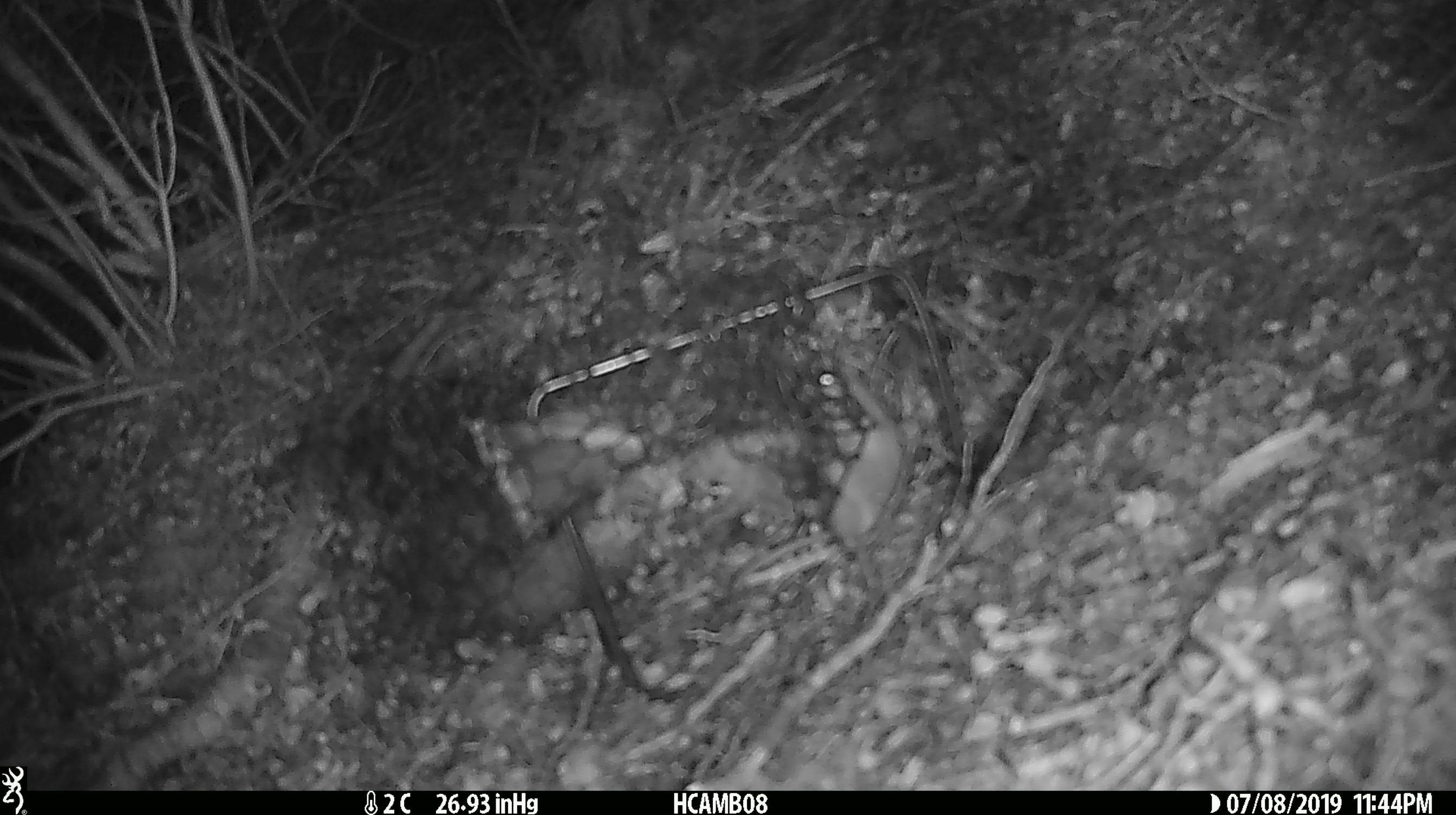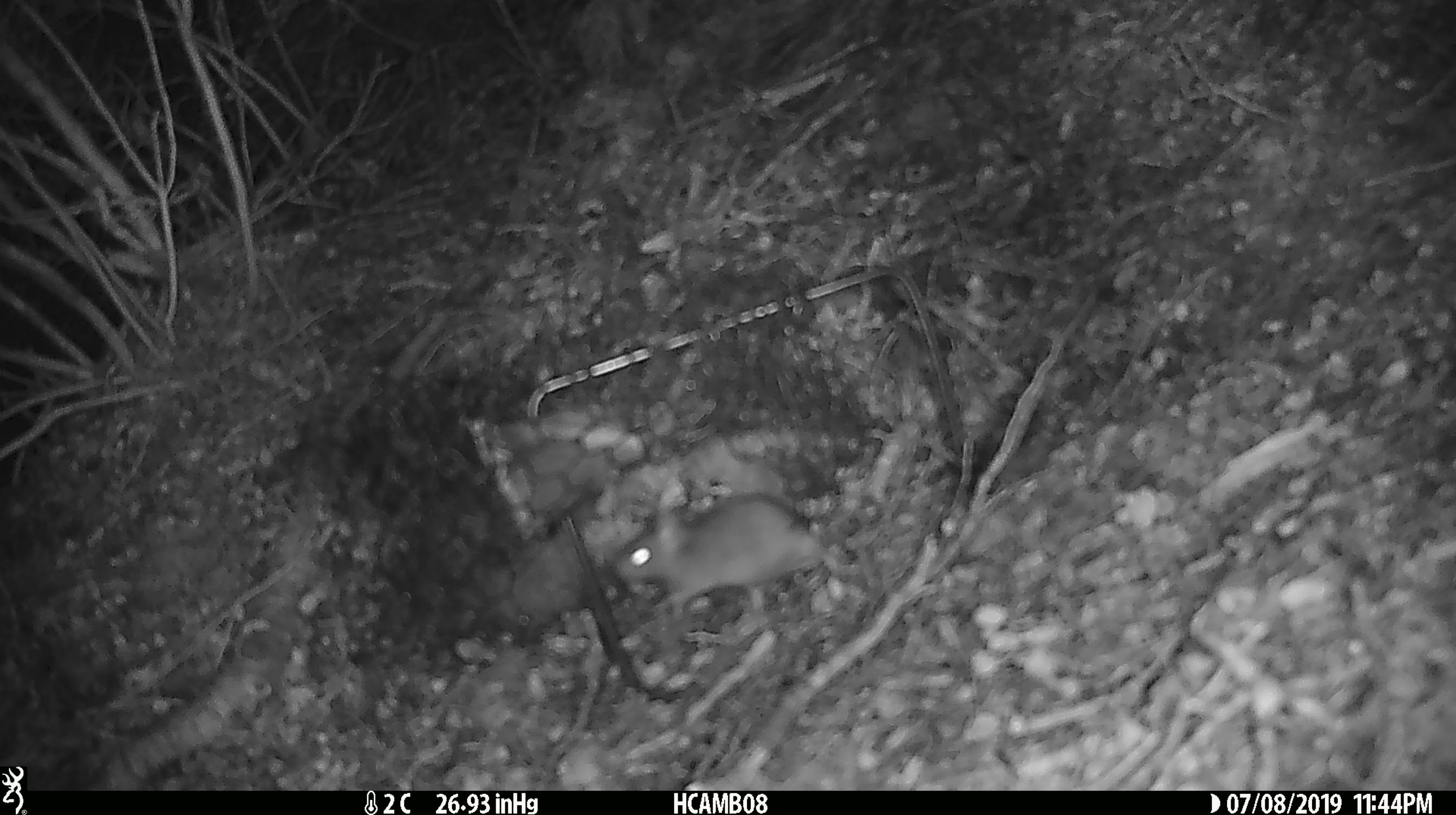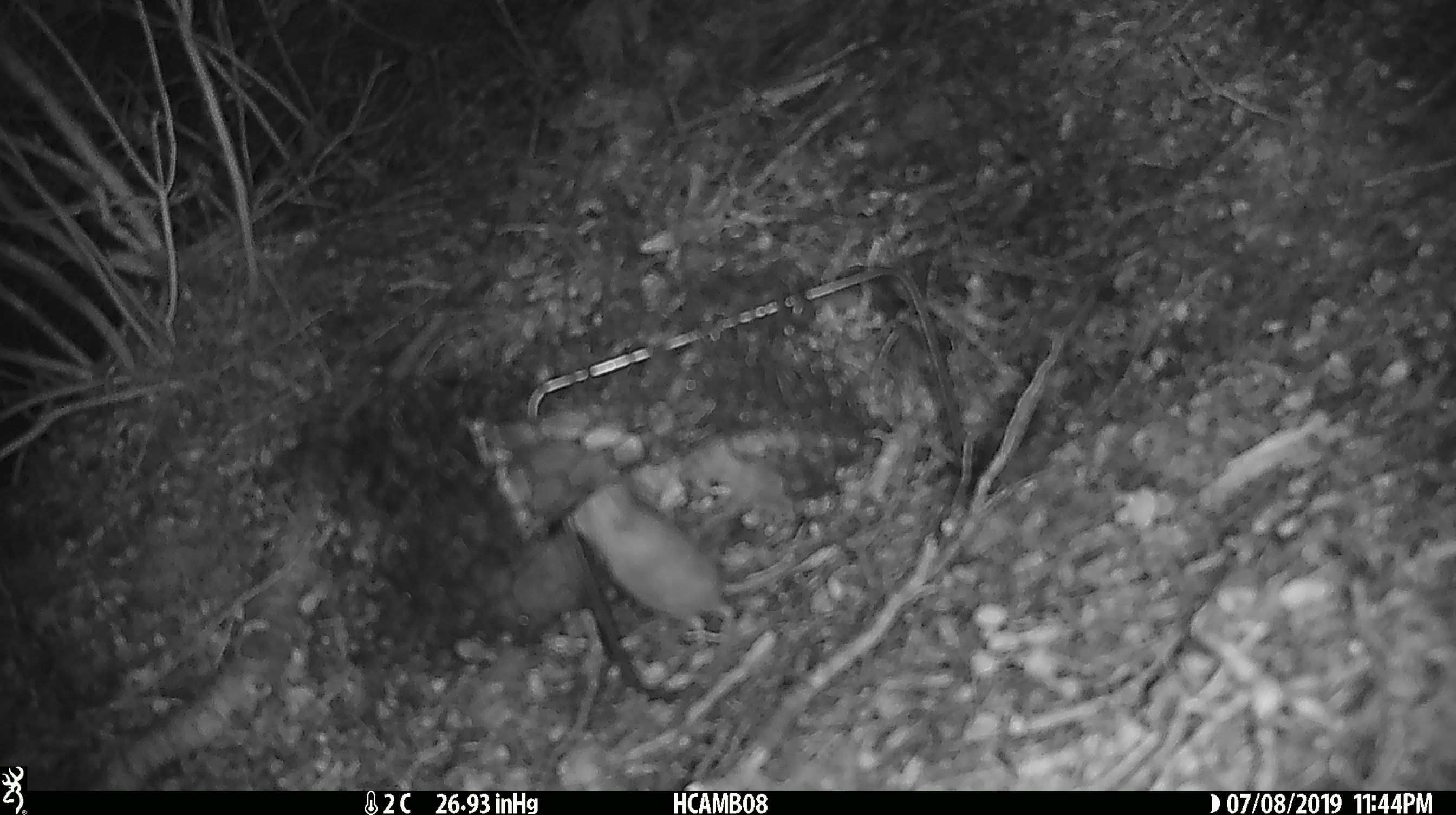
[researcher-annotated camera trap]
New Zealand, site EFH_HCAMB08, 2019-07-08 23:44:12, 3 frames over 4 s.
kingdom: Animalia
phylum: Chordata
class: Mammalia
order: Rodentia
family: Muridae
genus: Mus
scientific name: Mus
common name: mouse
Mouse (Mus).